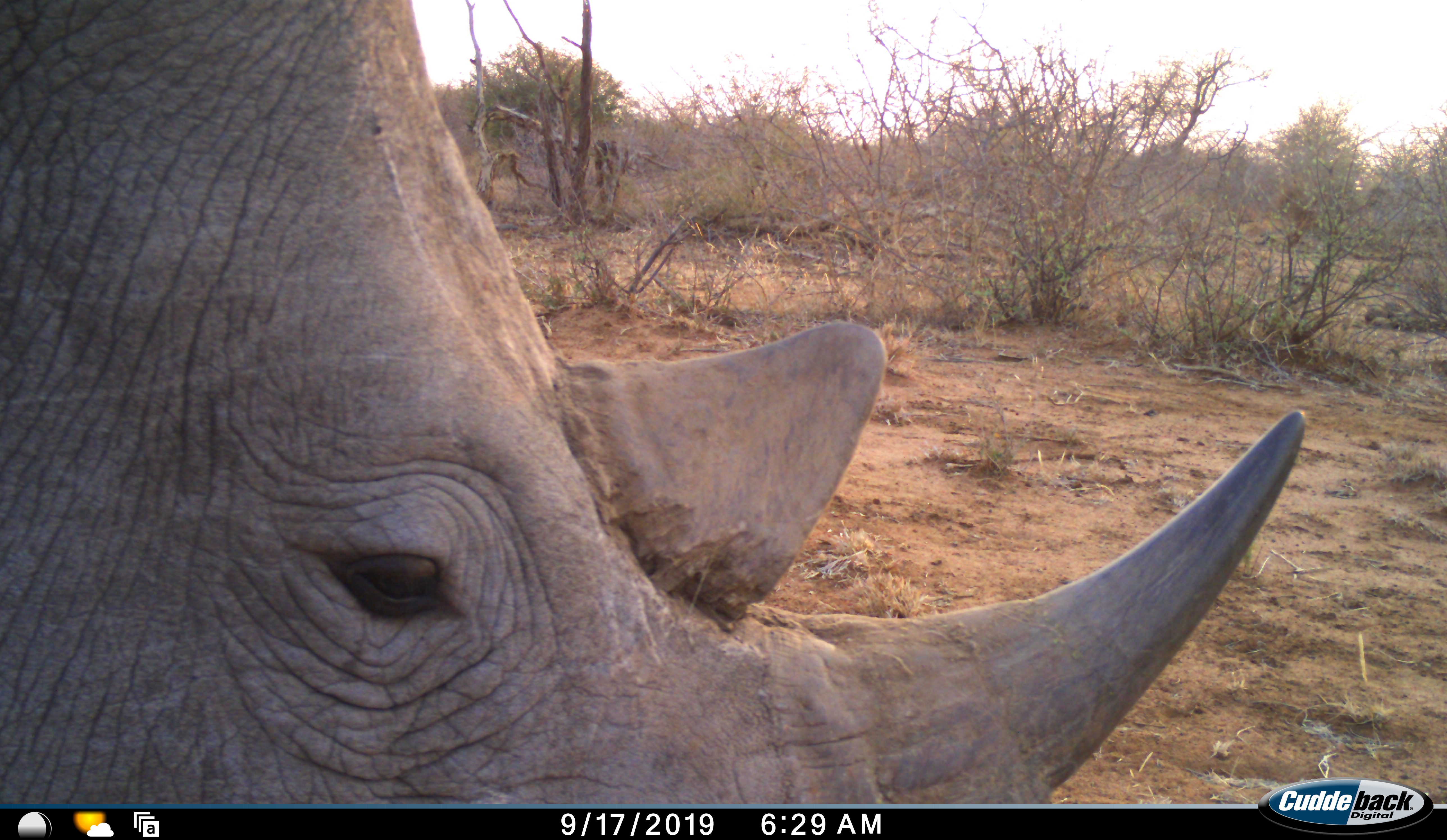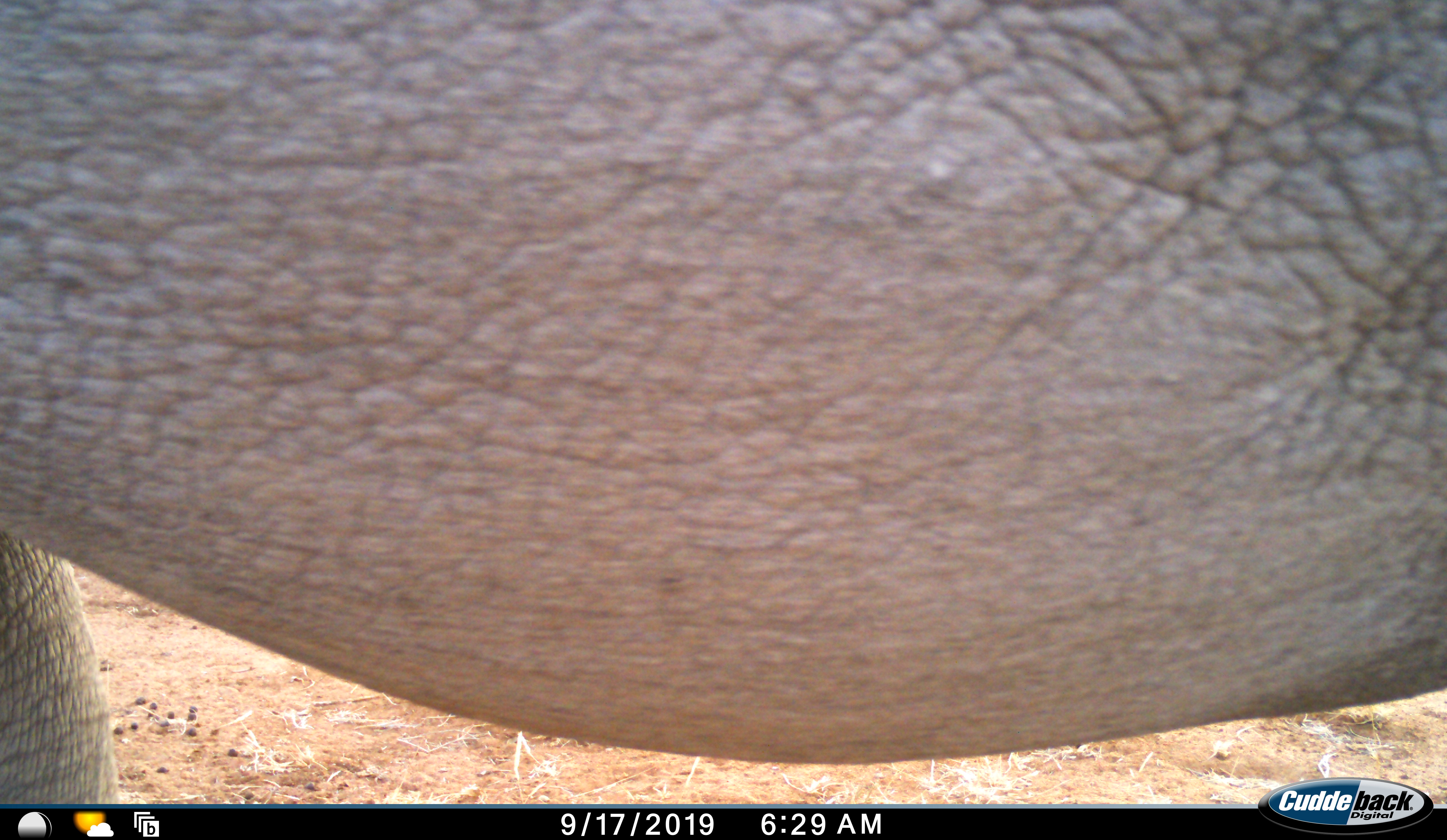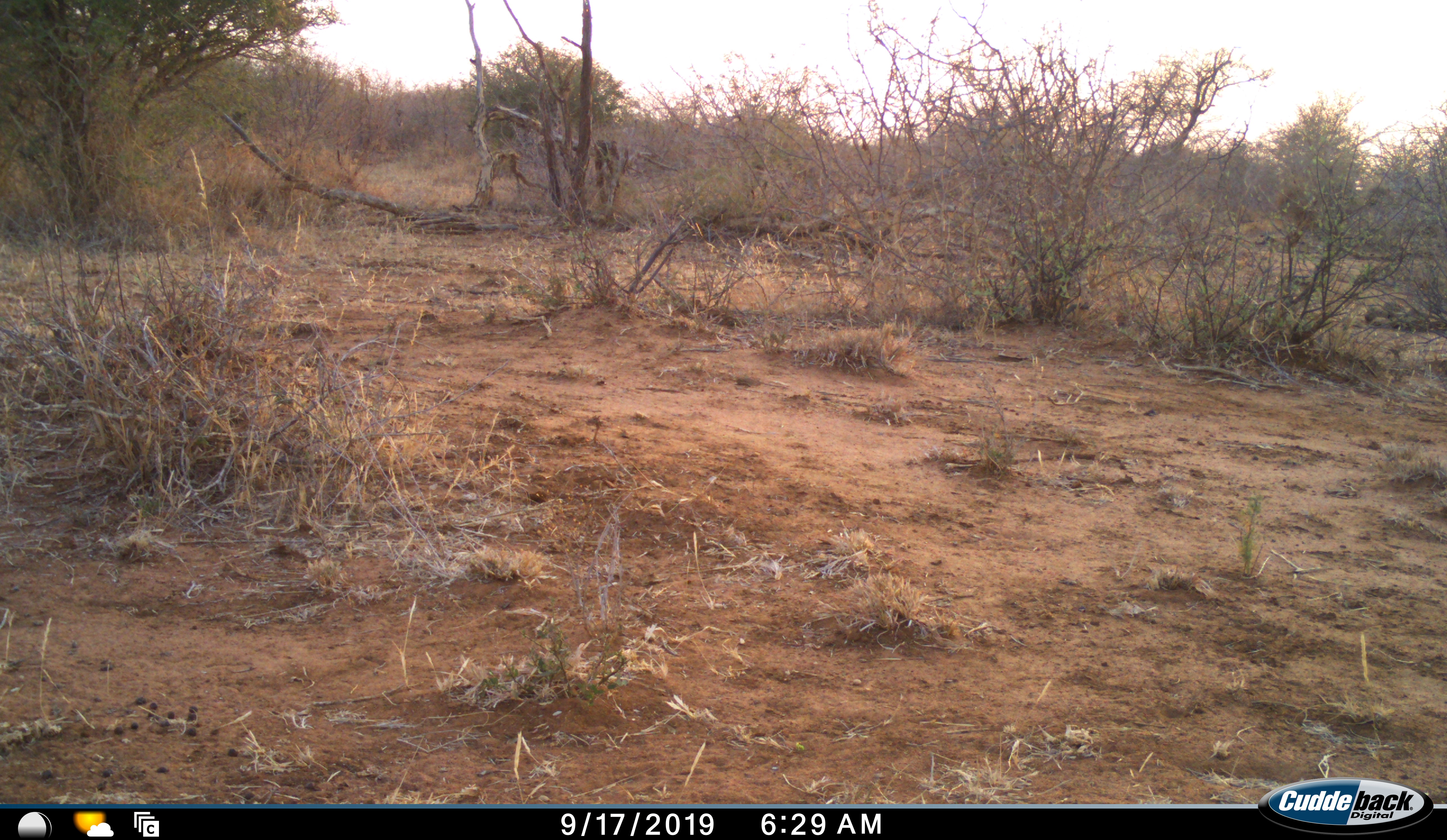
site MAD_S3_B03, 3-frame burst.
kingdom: Animalia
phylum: Chordata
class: Mammalia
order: Perissodactyla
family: Rhinocerotidae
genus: Ceratotherium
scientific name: Ceratotherium simum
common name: white rhinoceros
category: rhinoceroswhite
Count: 1.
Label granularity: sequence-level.